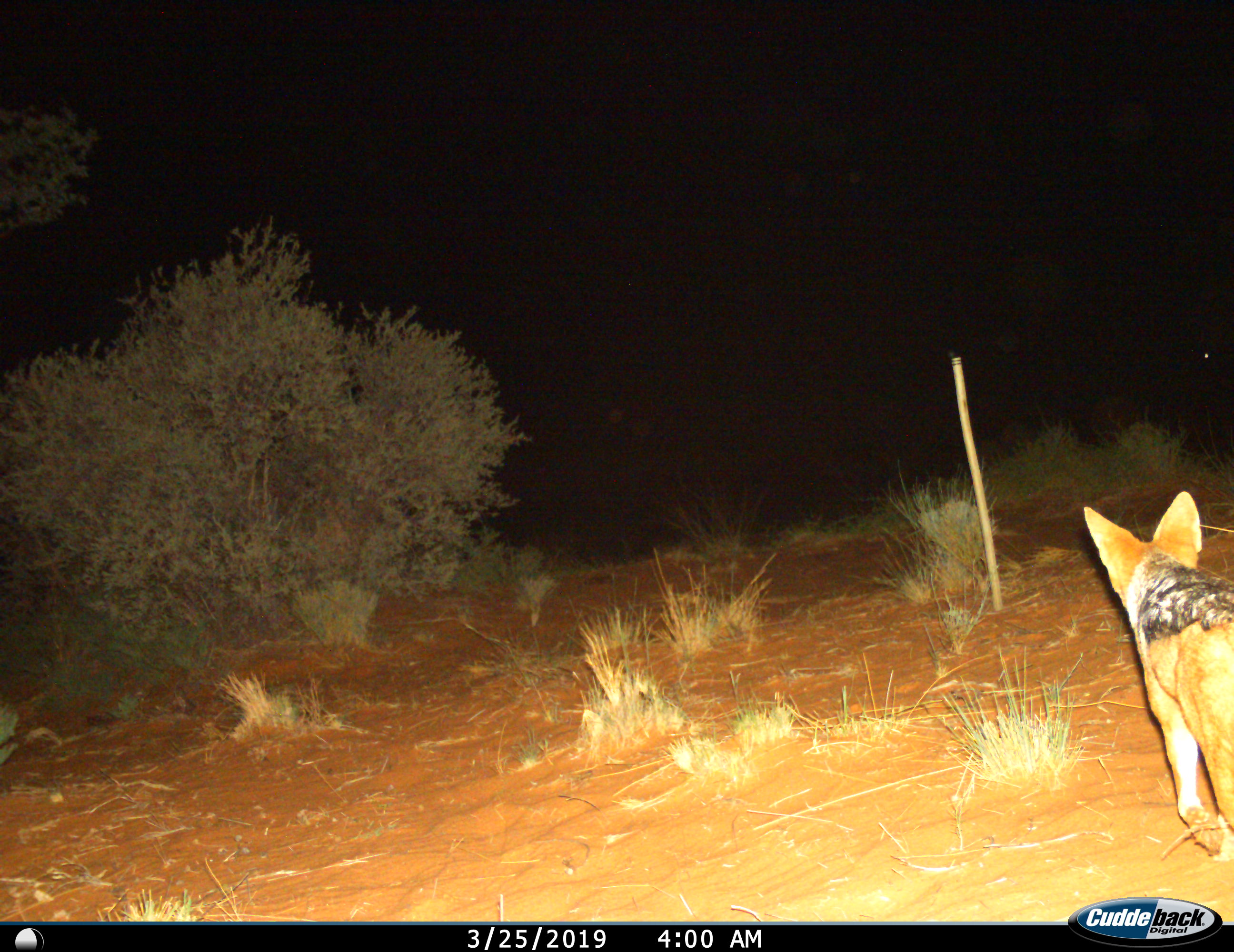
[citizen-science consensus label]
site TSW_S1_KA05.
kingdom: Animalia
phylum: Chordata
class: Mammalia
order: Carnivora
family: Canidae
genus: Lupulella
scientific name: Lupulella mesomelas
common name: black-backed jackal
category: jackalblackbacked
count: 1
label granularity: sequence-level